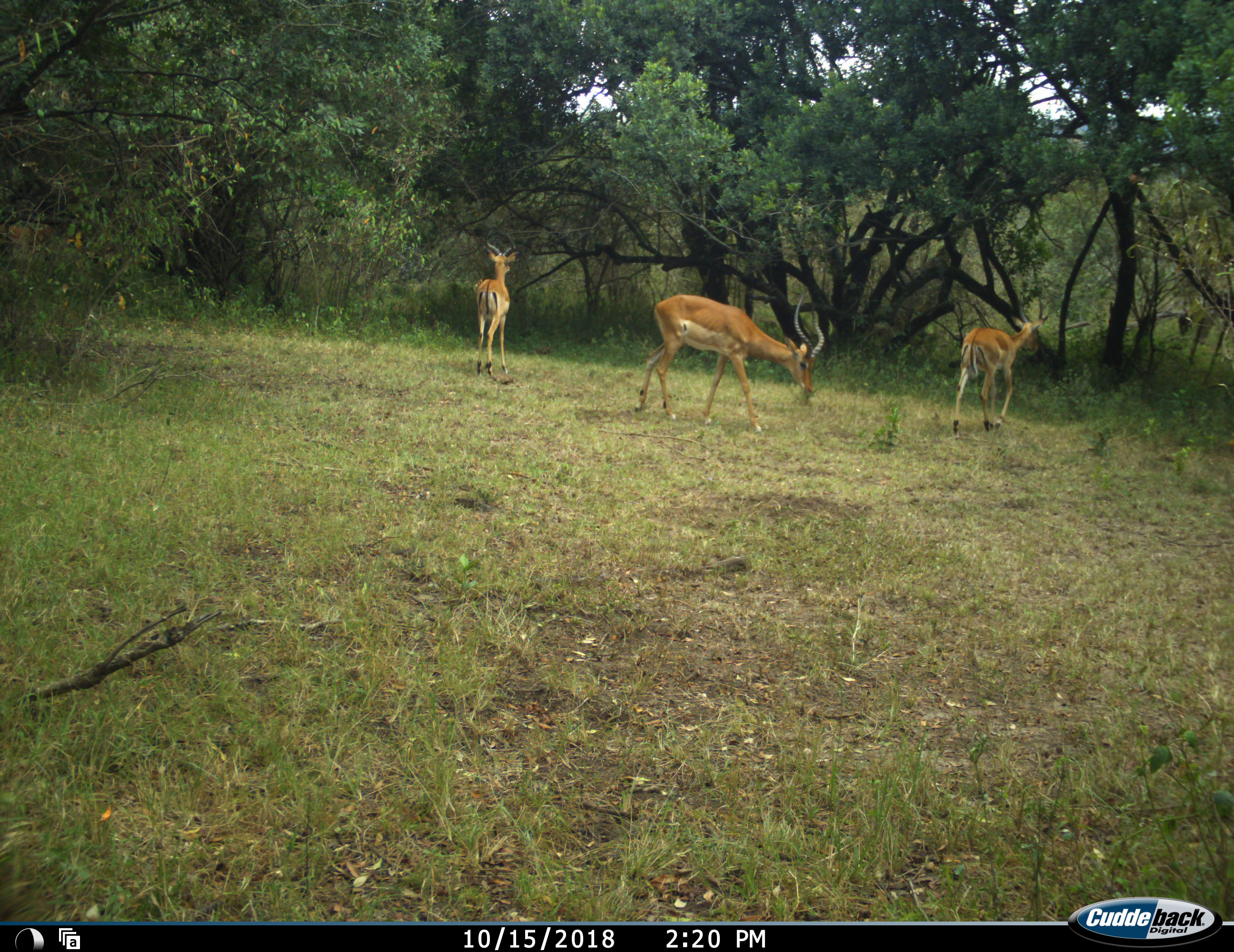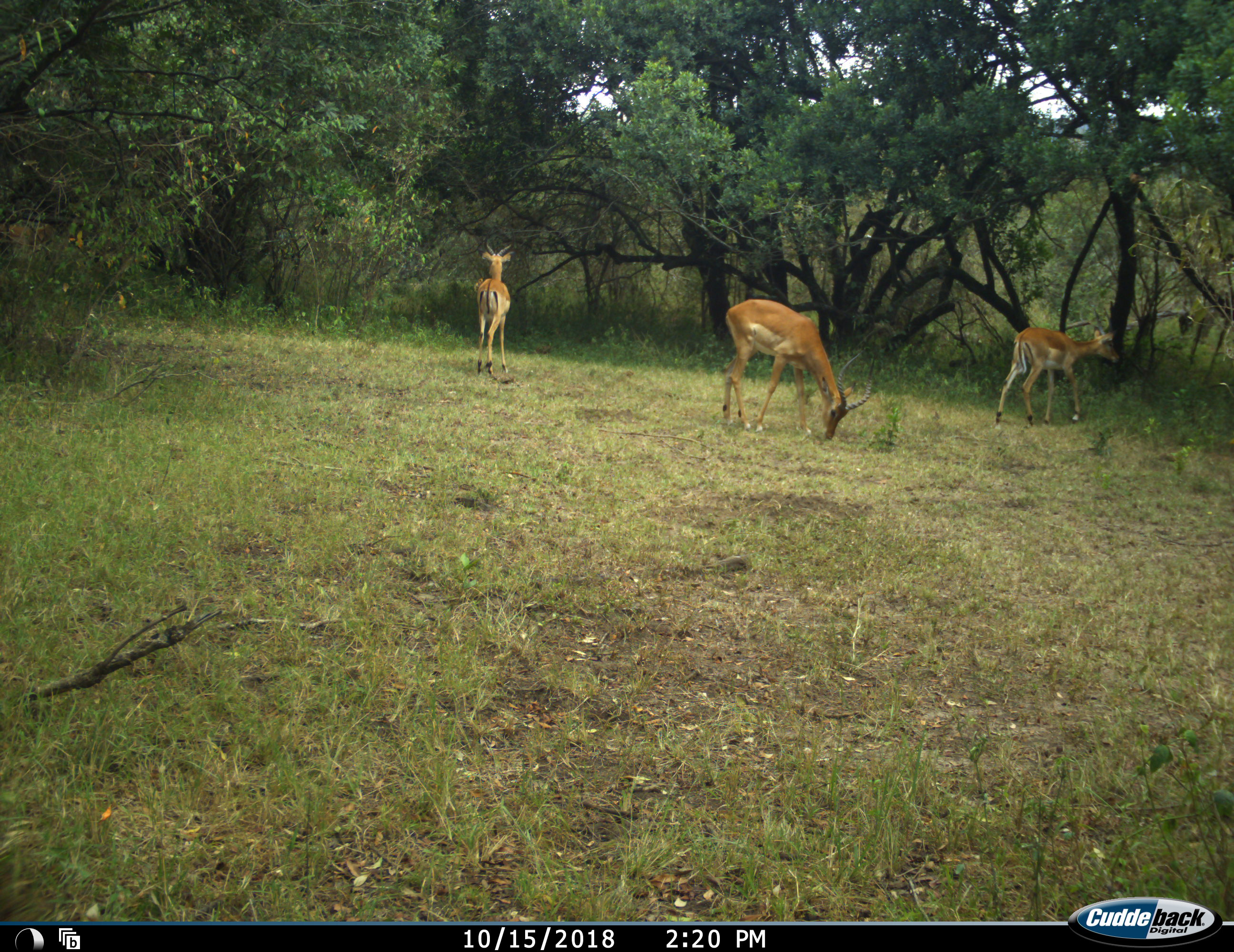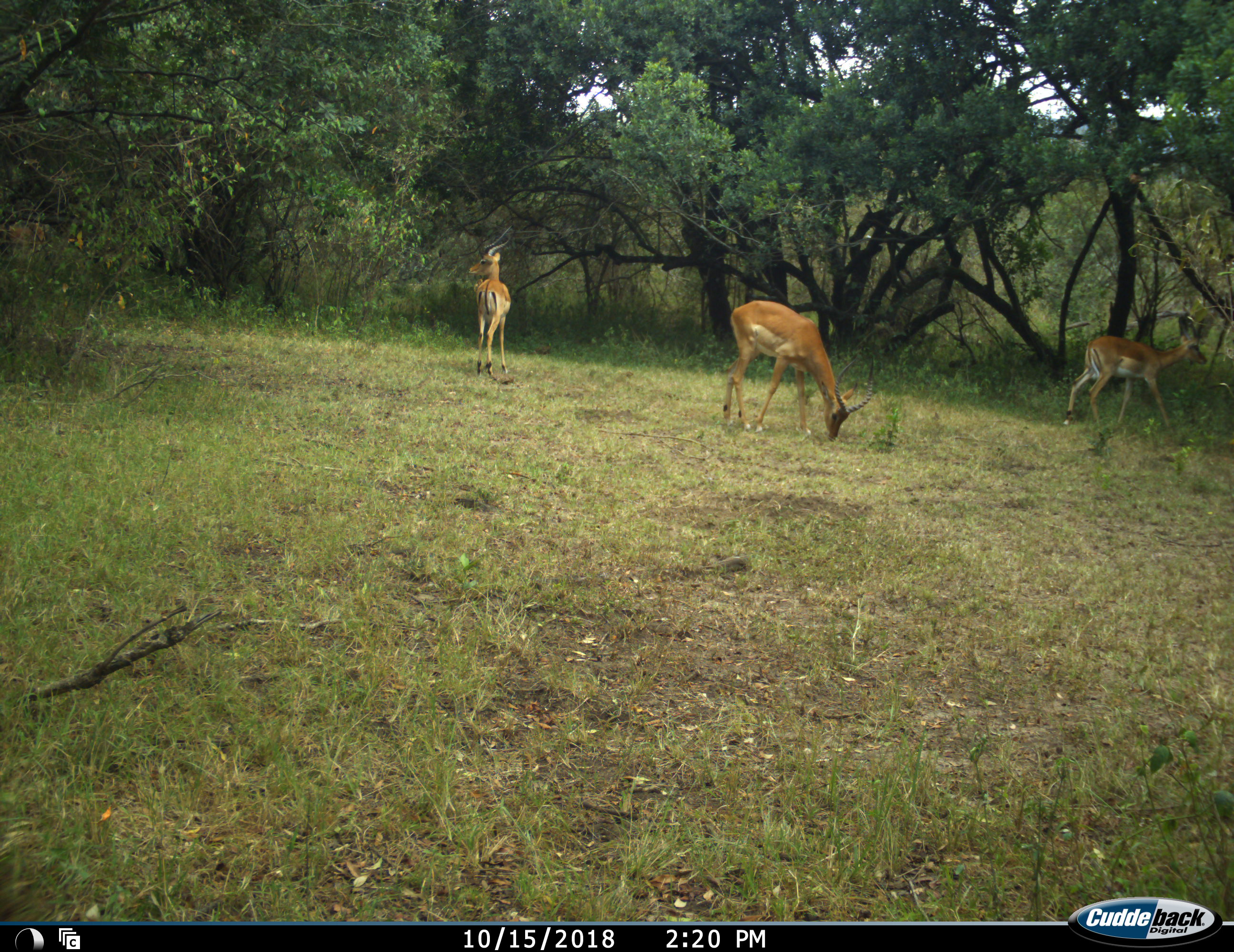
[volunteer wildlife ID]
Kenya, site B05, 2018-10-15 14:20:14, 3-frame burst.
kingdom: Animalia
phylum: Chordata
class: Mammalia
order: Artiodactyla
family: Bovidae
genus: Aepyceros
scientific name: Aepyceros melampus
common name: impala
Impala (Aepyceros melampus), count 3. Behavior (volunteer vote fractions): standing 56%, resting 11%, moving 67%, interacting 0%. Young present (vote fraction): 11%. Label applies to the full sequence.